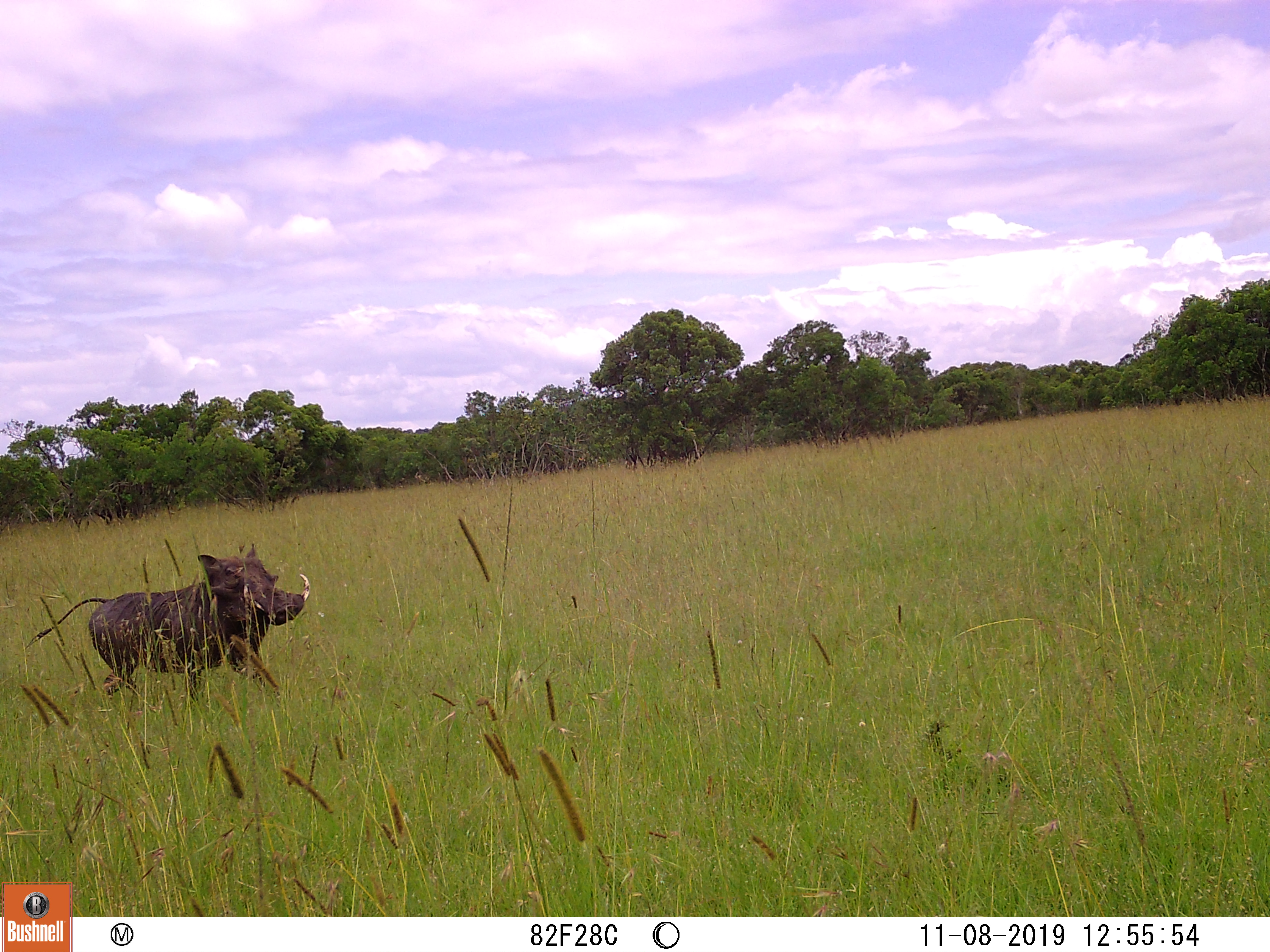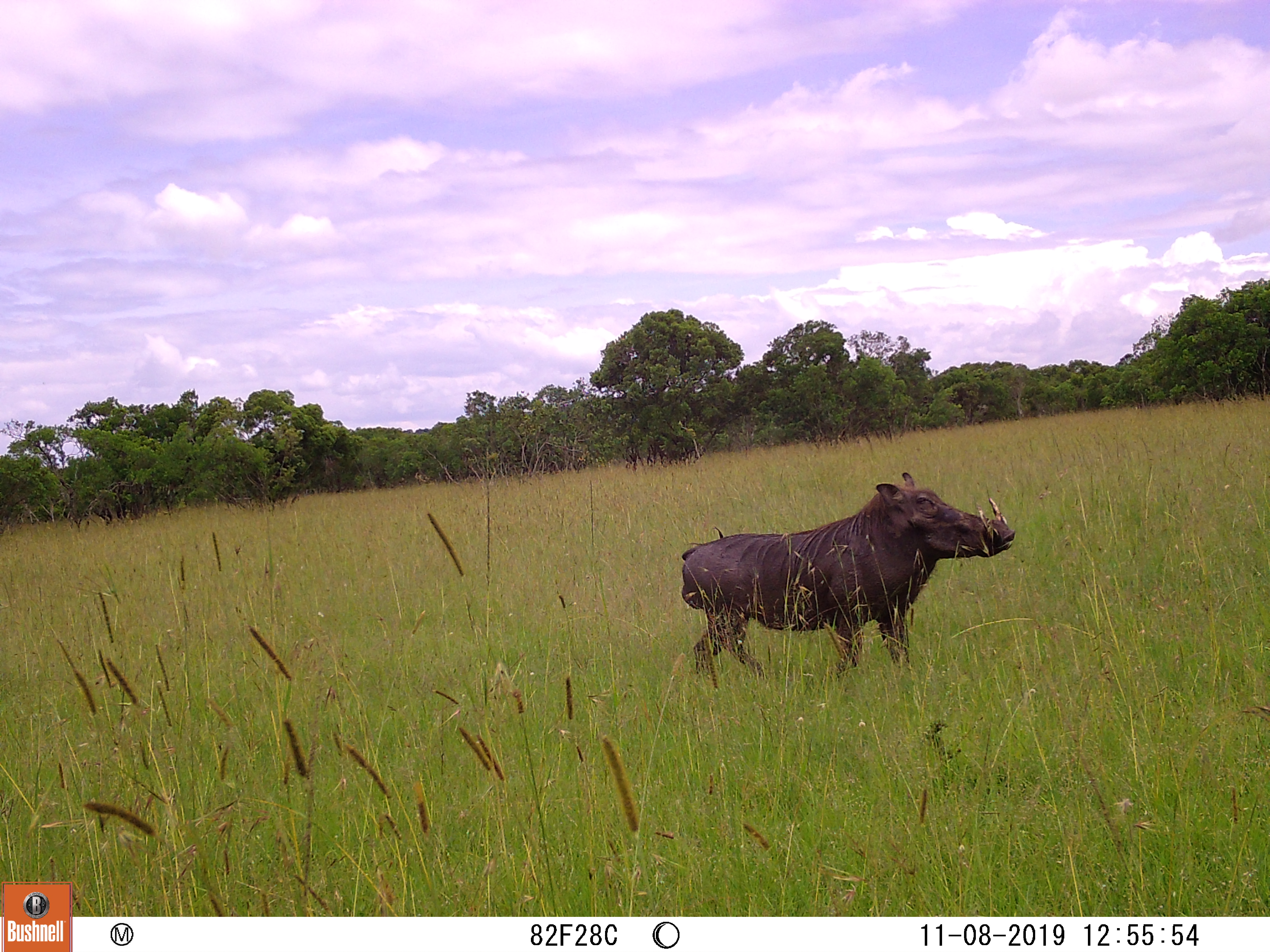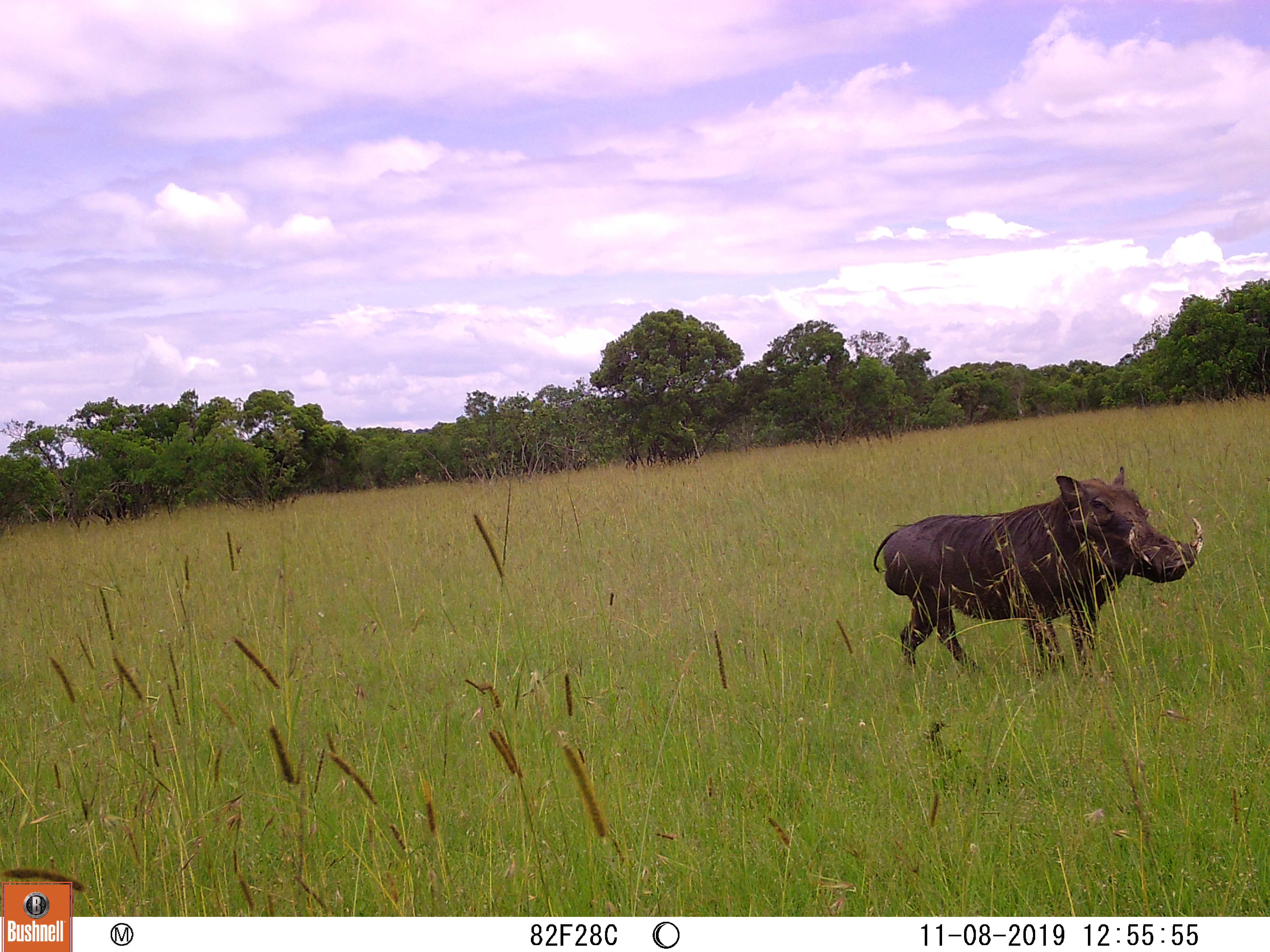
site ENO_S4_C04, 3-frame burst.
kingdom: Animalia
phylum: Chordata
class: Mammalia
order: Artiodactyla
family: Suidae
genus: Phacochoerus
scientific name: Phacochoerus africanus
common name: warthog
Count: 1.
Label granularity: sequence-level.